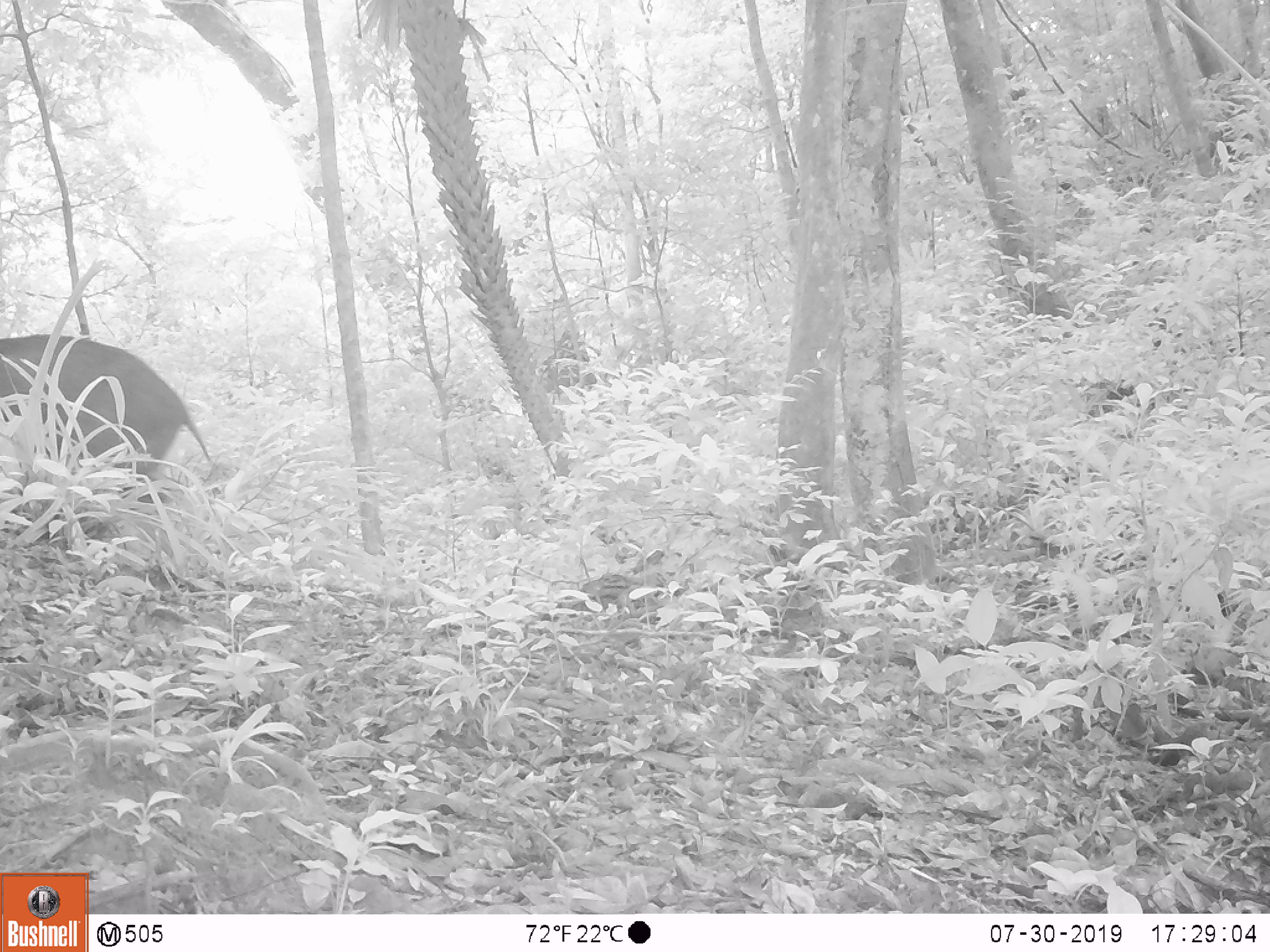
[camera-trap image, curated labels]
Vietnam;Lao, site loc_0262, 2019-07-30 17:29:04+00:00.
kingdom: Animalia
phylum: Chordata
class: Mammalia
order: Artiodactyla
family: Suidae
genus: Sus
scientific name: Sus scrofa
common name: eurasian wild pig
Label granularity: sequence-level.